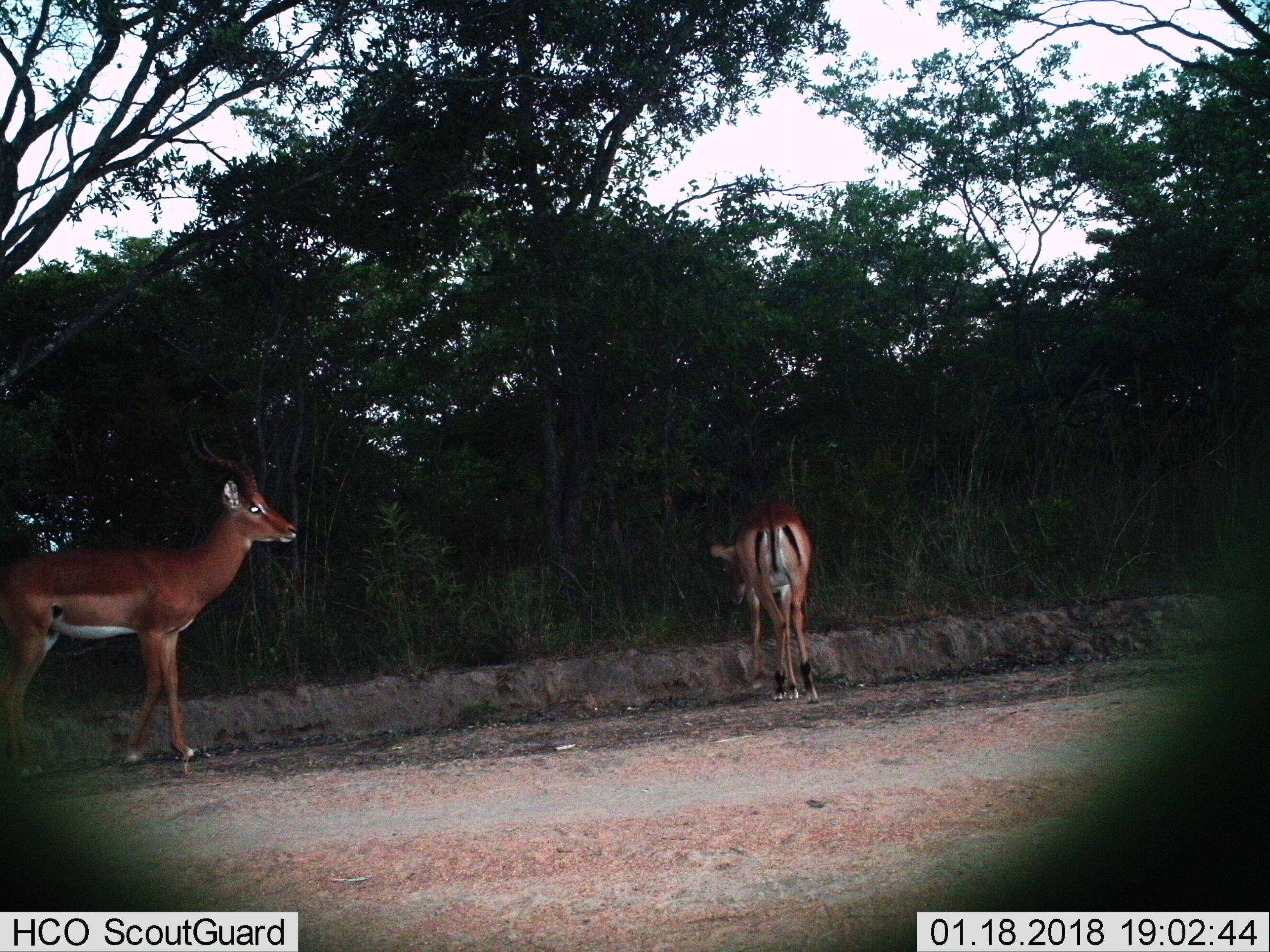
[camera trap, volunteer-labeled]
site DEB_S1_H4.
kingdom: Animalia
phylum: Chordata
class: Mammalia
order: Artiodactyla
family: Bovidae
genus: Aepyceros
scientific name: Aepyceros melampus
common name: impala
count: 2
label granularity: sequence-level